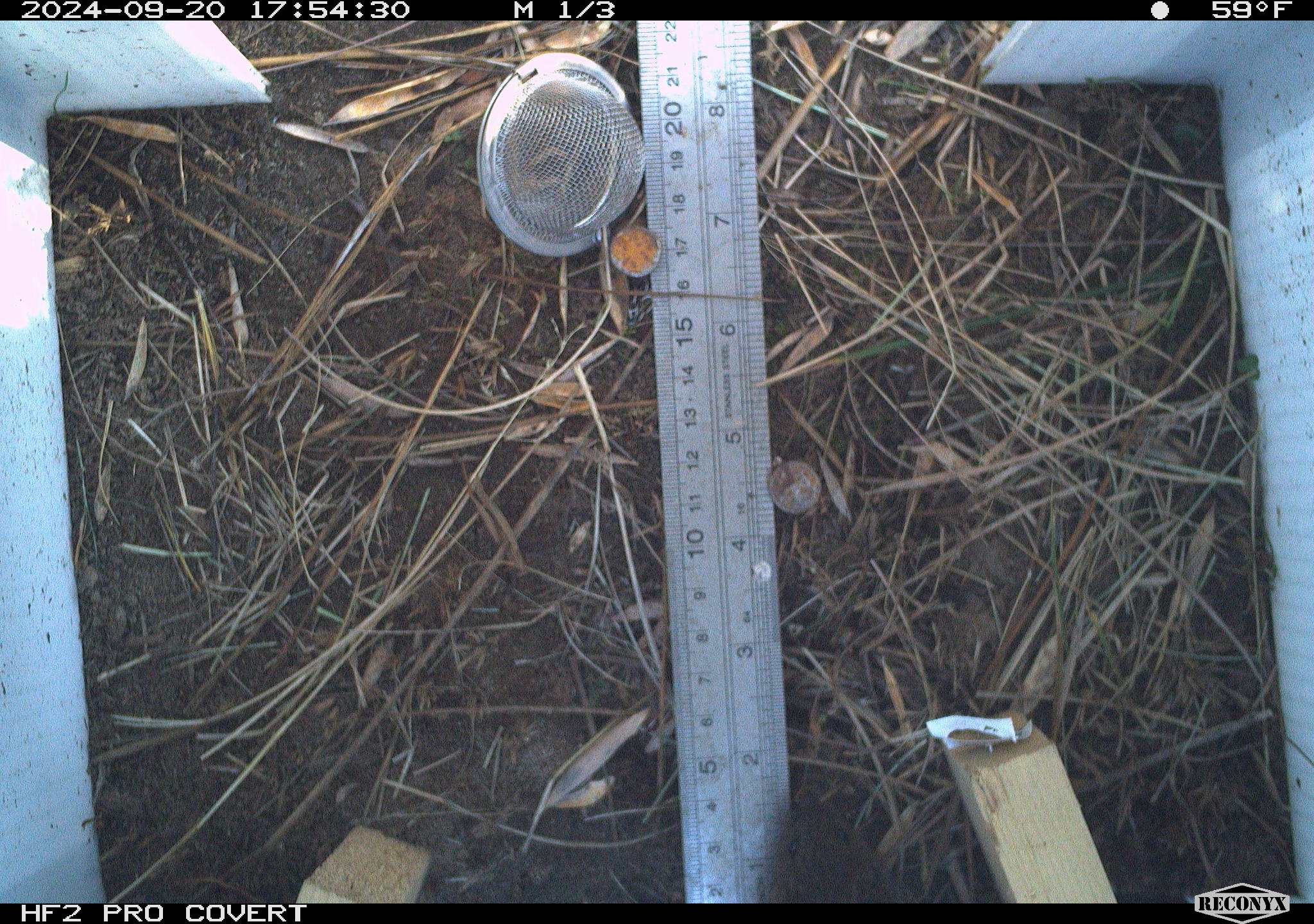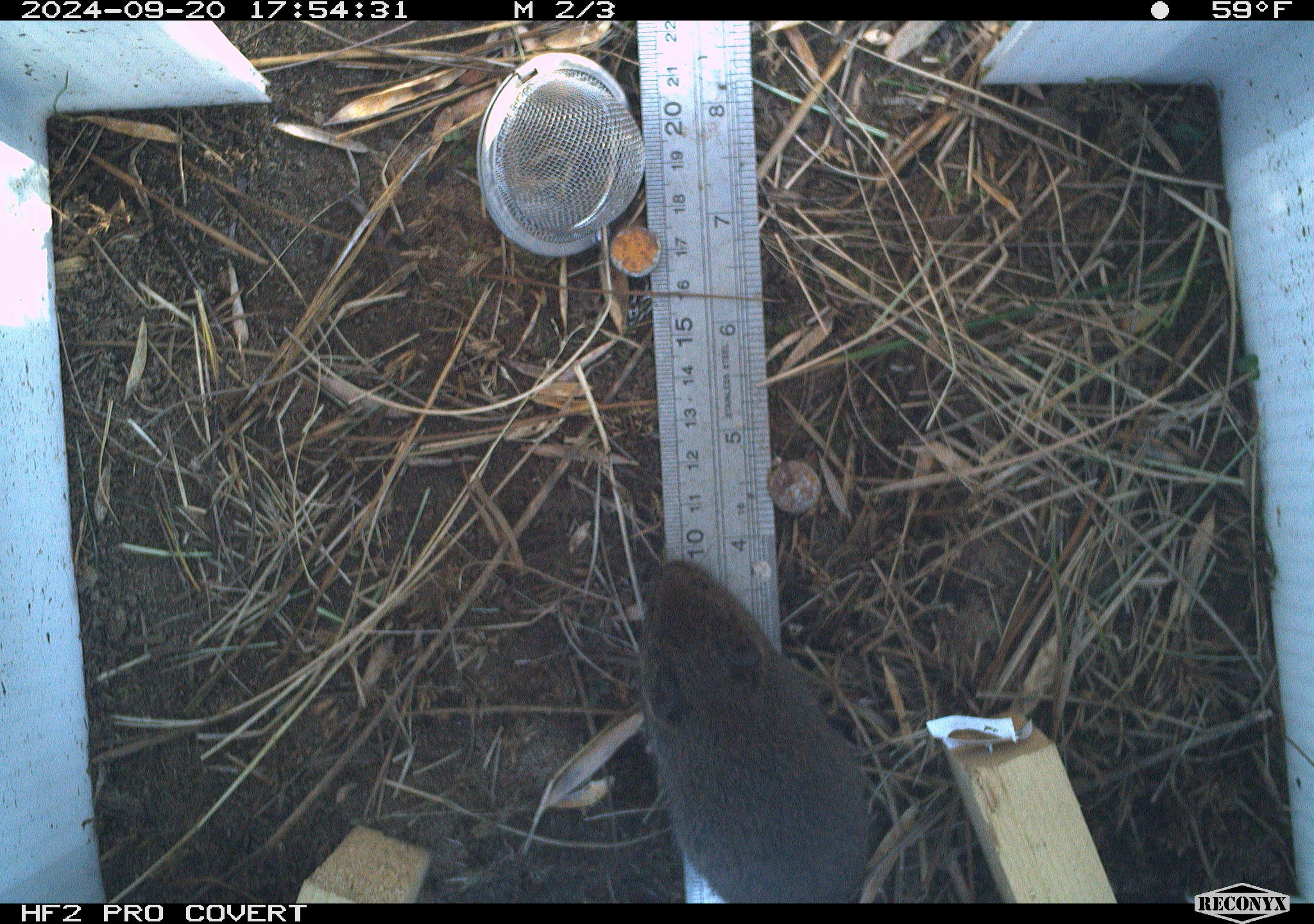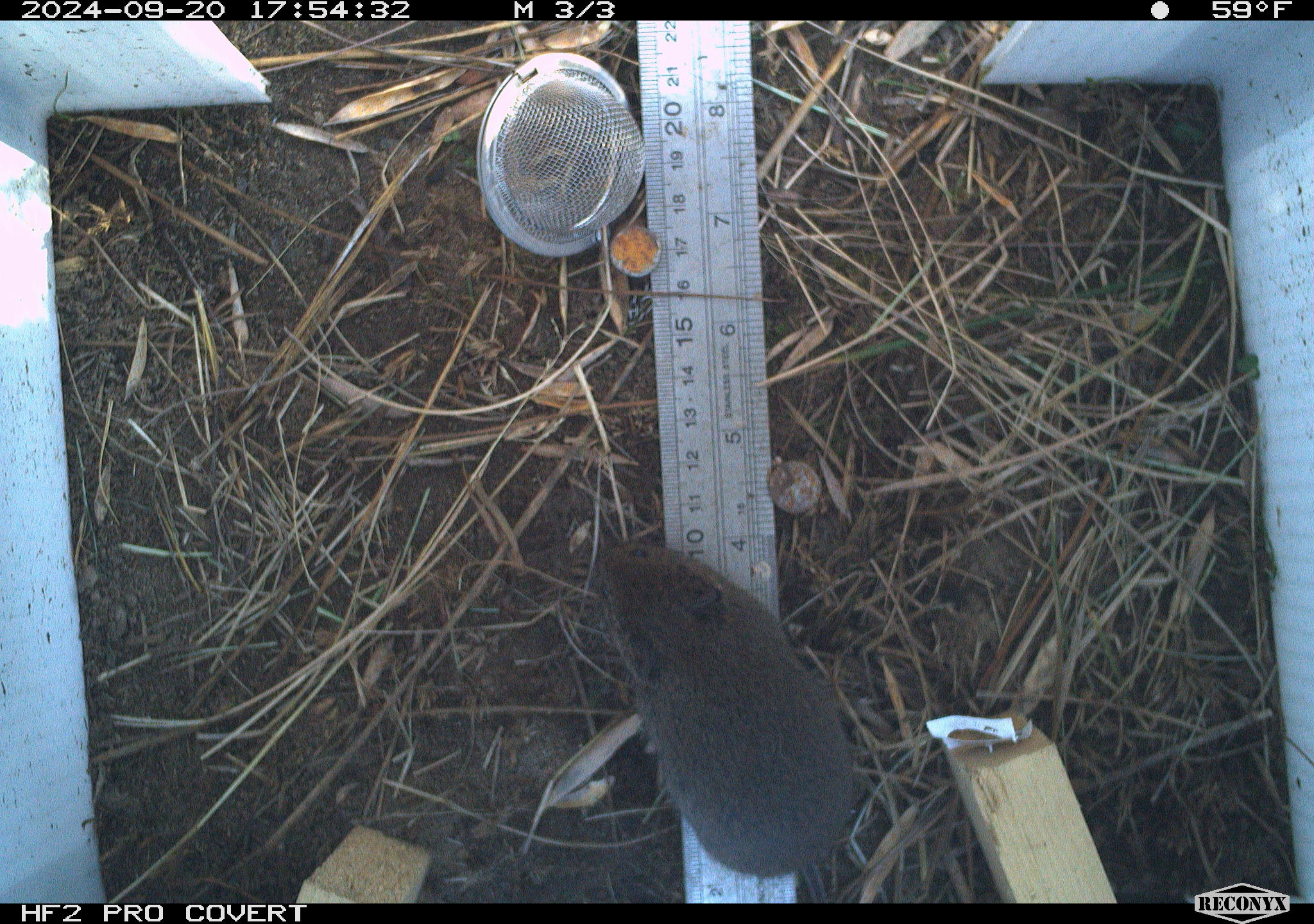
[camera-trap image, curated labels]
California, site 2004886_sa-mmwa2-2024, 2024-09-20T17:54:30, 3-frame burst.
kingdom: Animalia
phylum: Chordata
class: Mammalia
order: Rodentia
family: Cricetidae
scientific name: Arvicolinae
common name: voles, lemmings, and muskrats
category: arvicolinae subfamily